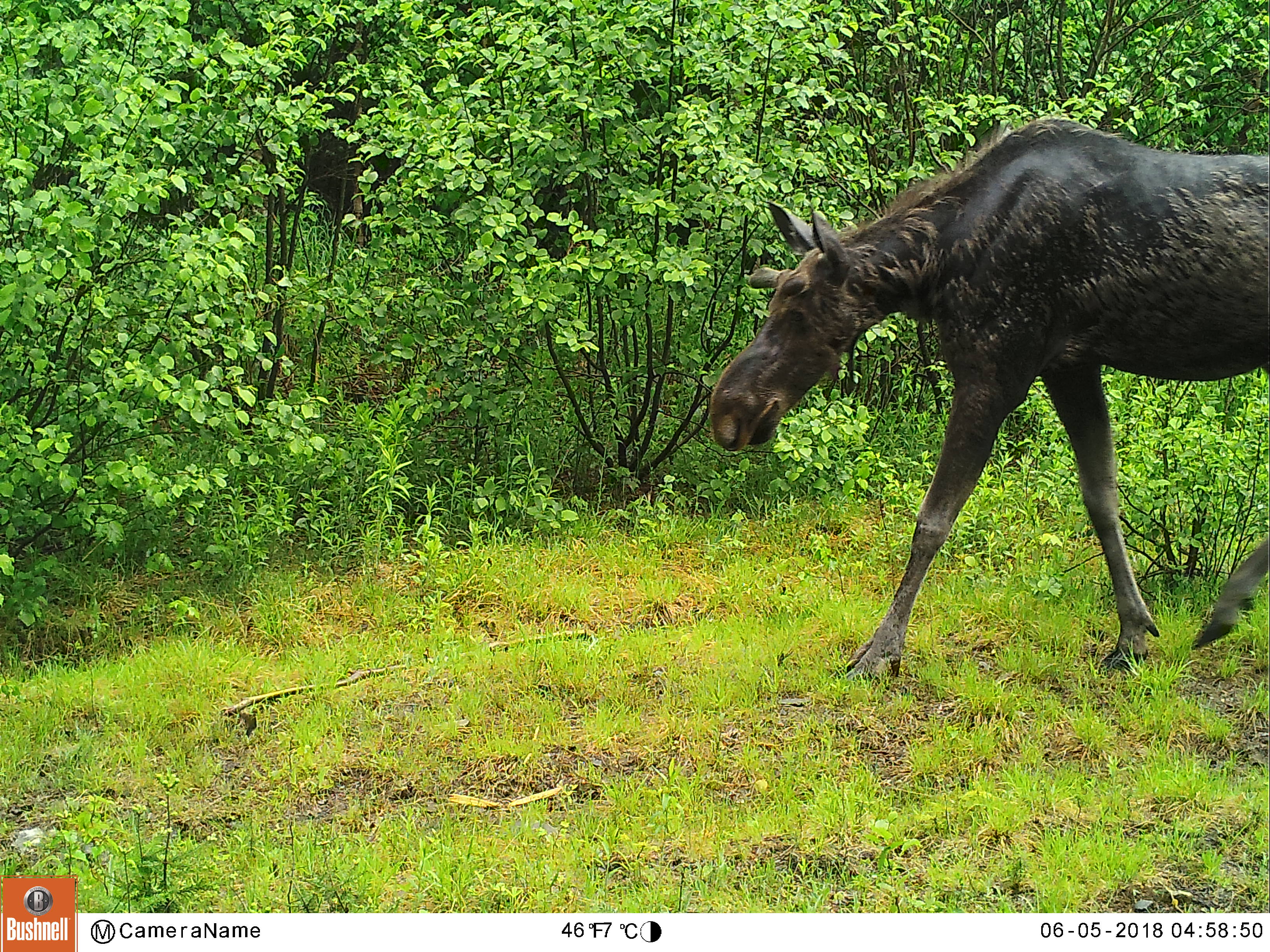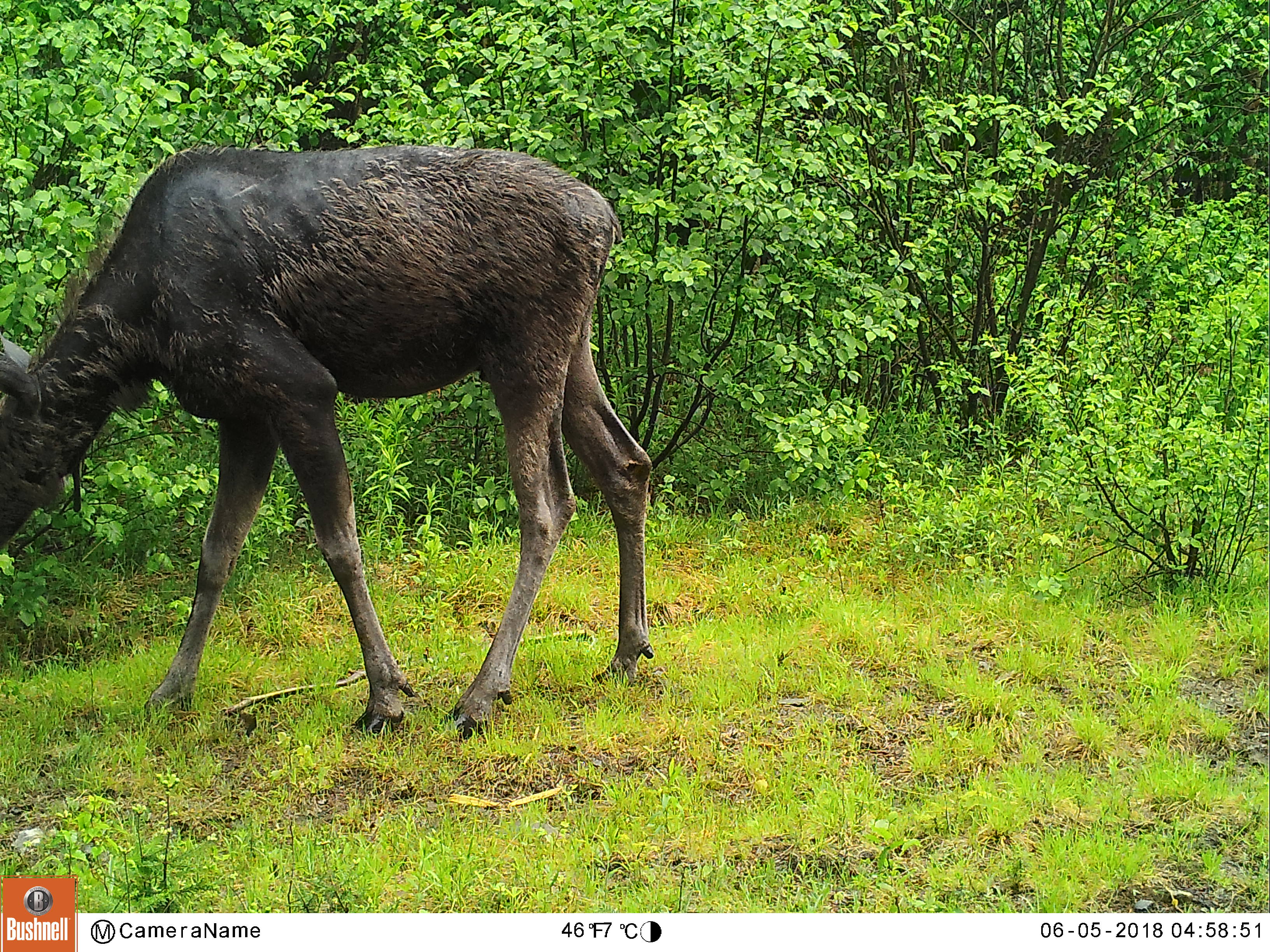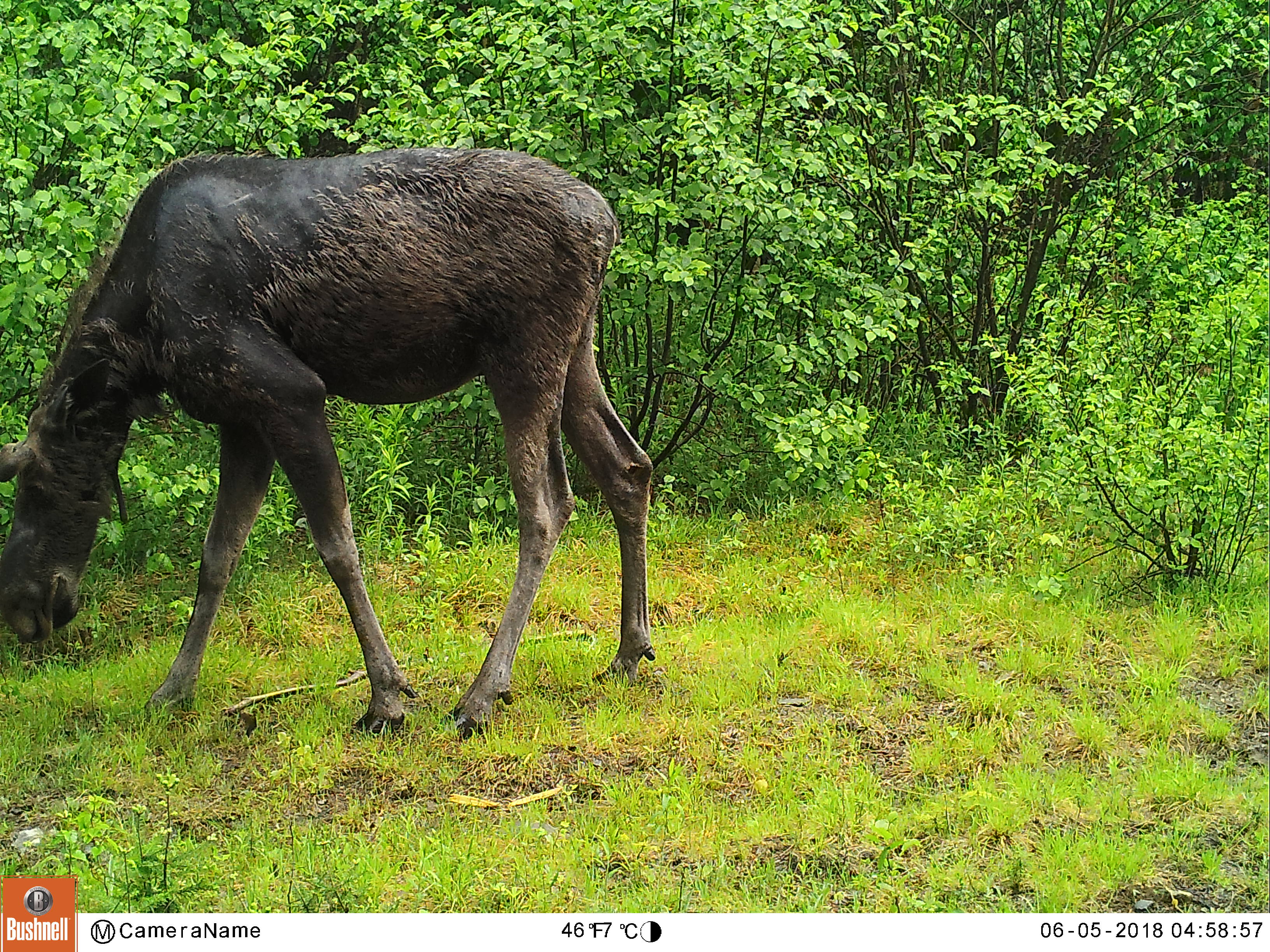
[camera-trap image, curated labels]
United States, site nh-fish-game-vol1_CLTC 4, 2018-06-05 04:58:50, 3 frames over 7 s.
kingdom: Animalia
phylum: Chordata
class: Mammalia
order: Artiodactyla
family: Cervidae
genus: Alces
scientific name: Alces alces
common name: moose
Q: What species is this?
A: Moose (Alces alces).